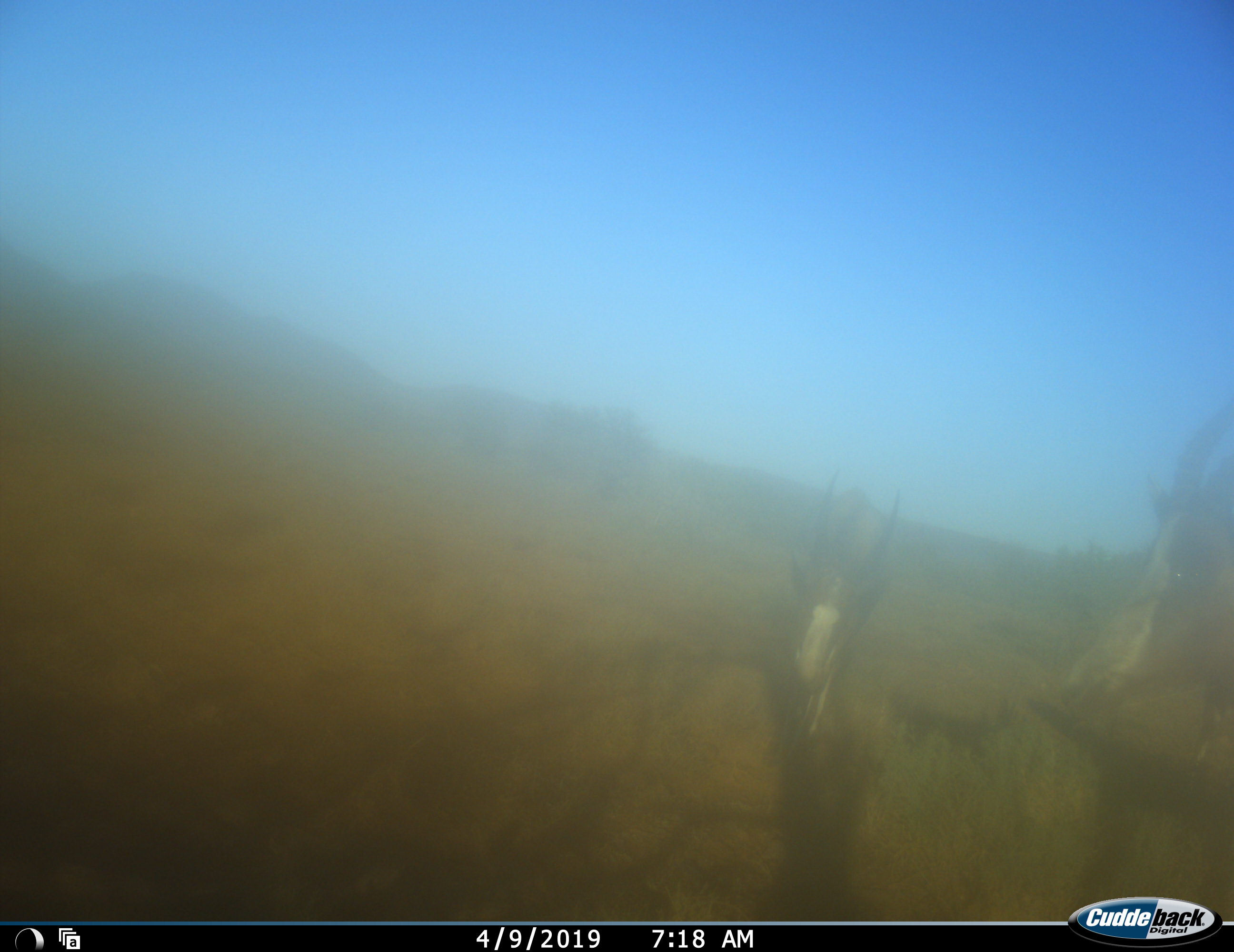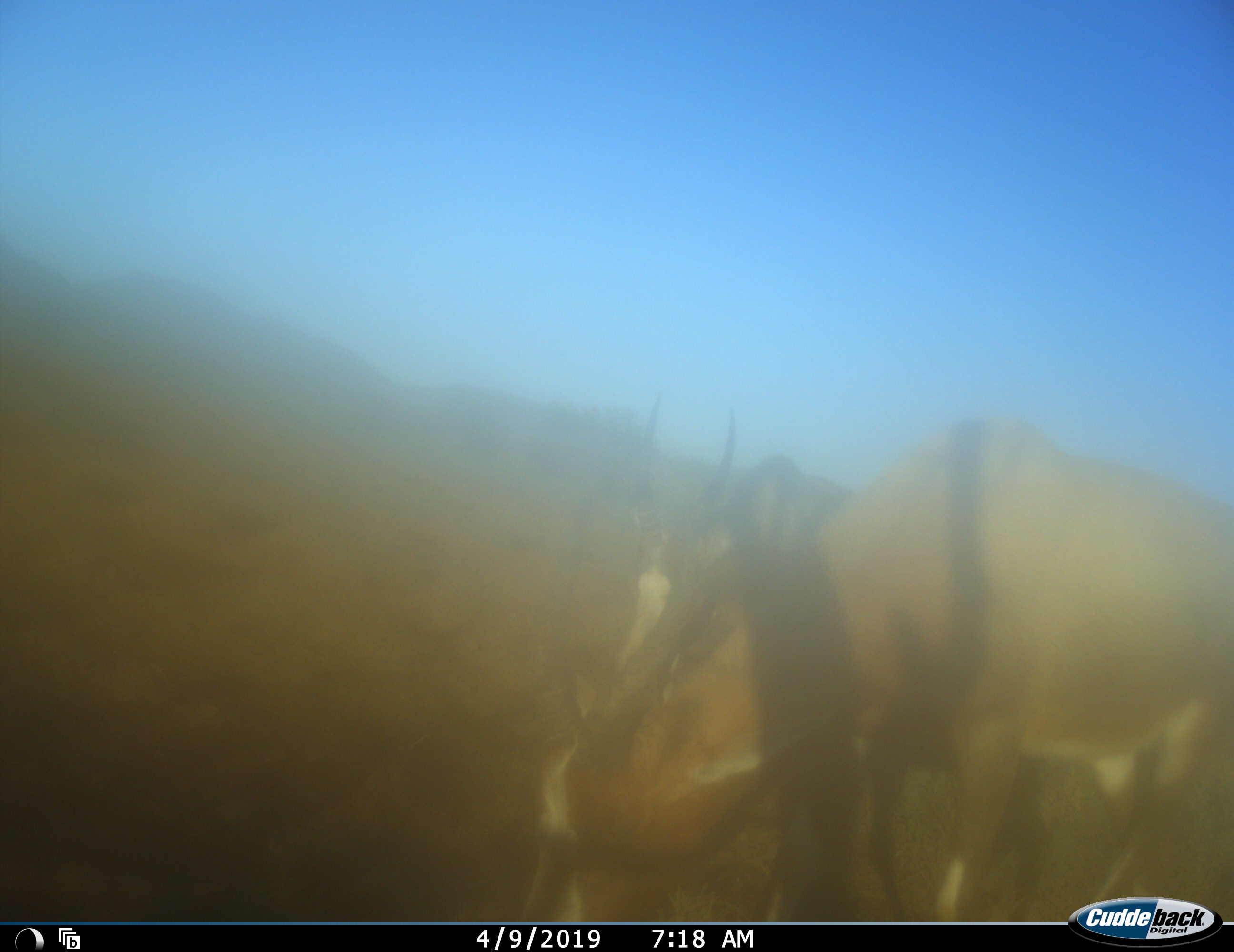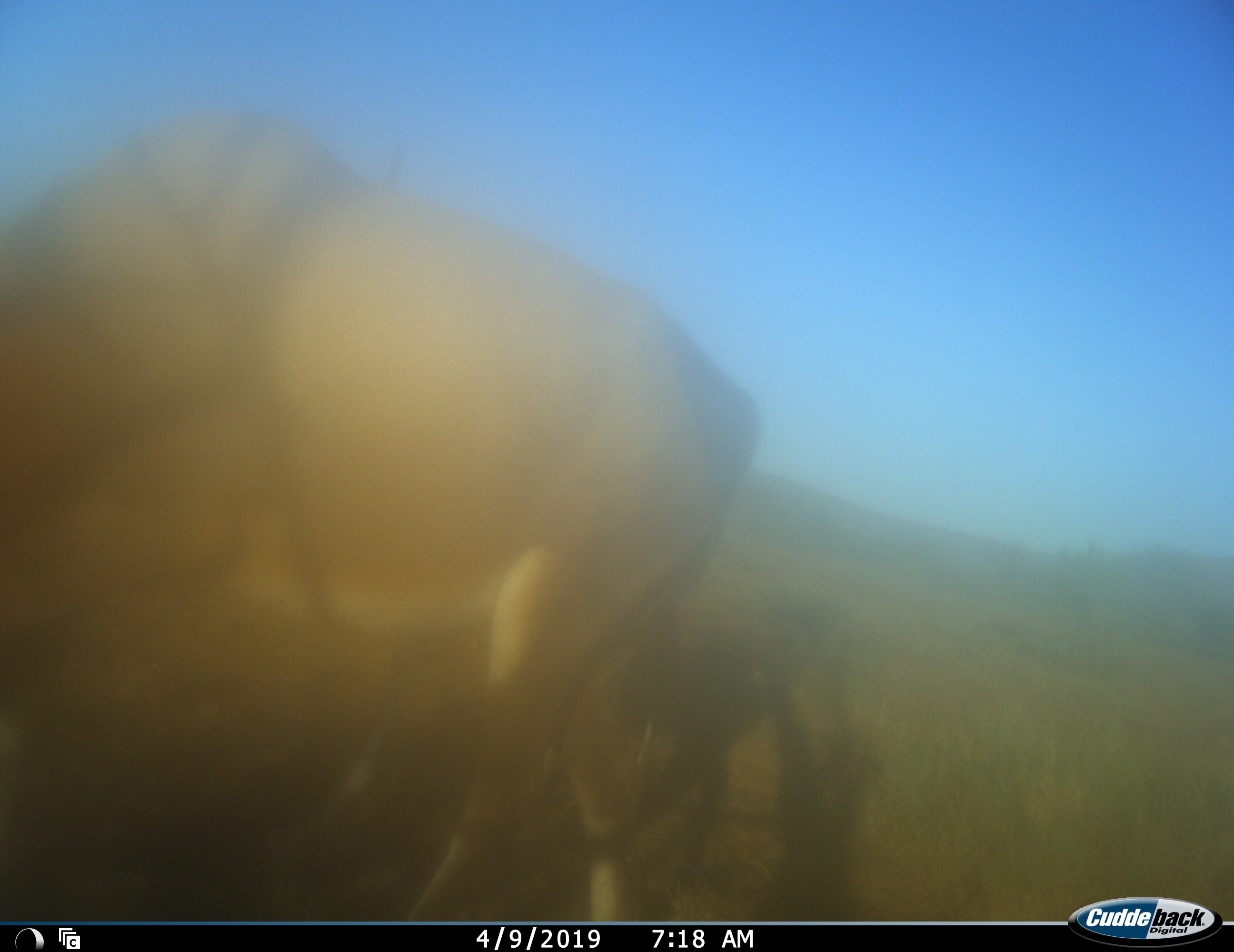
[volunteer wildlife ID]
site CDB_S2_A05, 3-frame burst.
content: unidentified animal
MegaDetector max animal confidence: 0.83